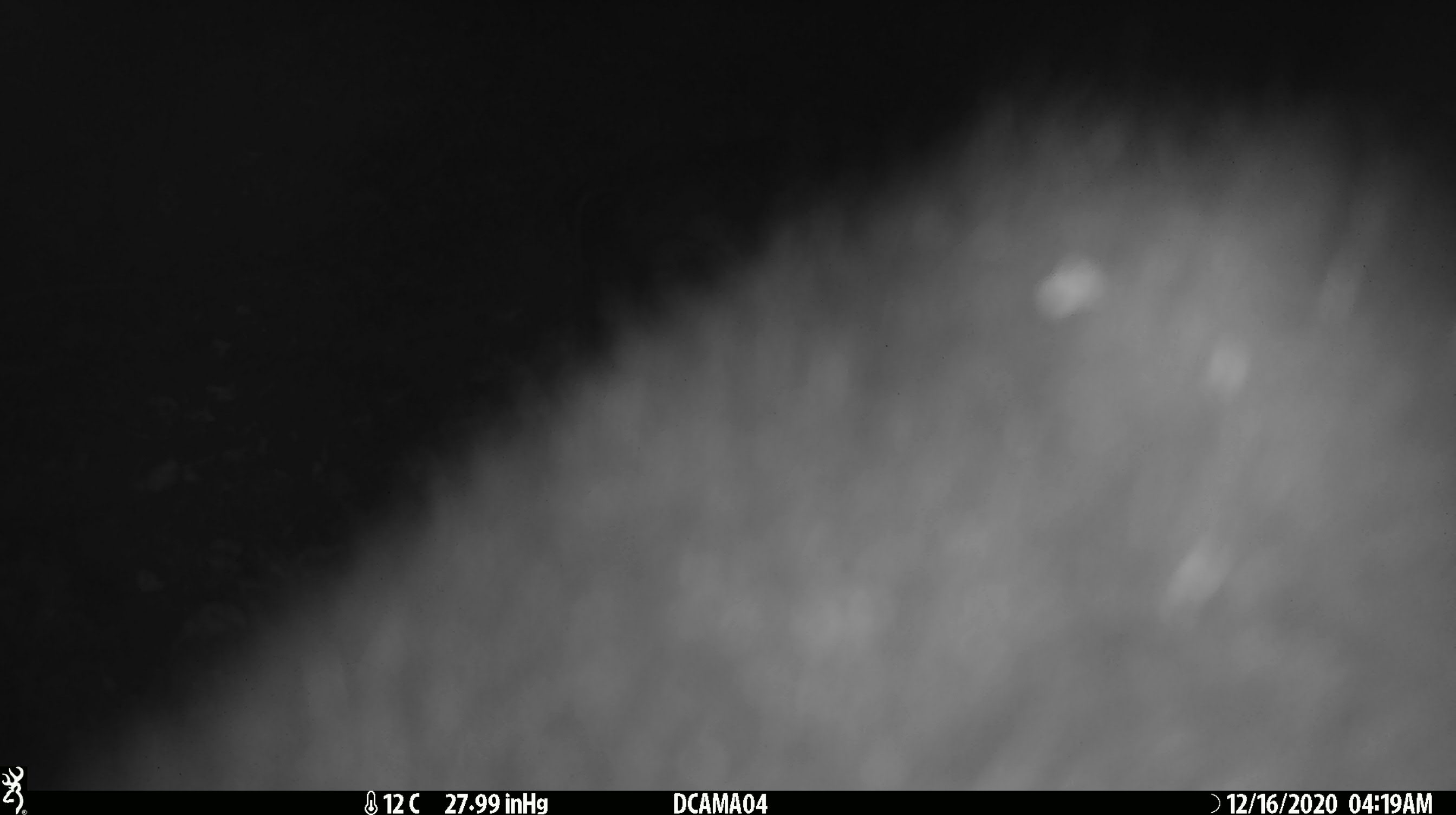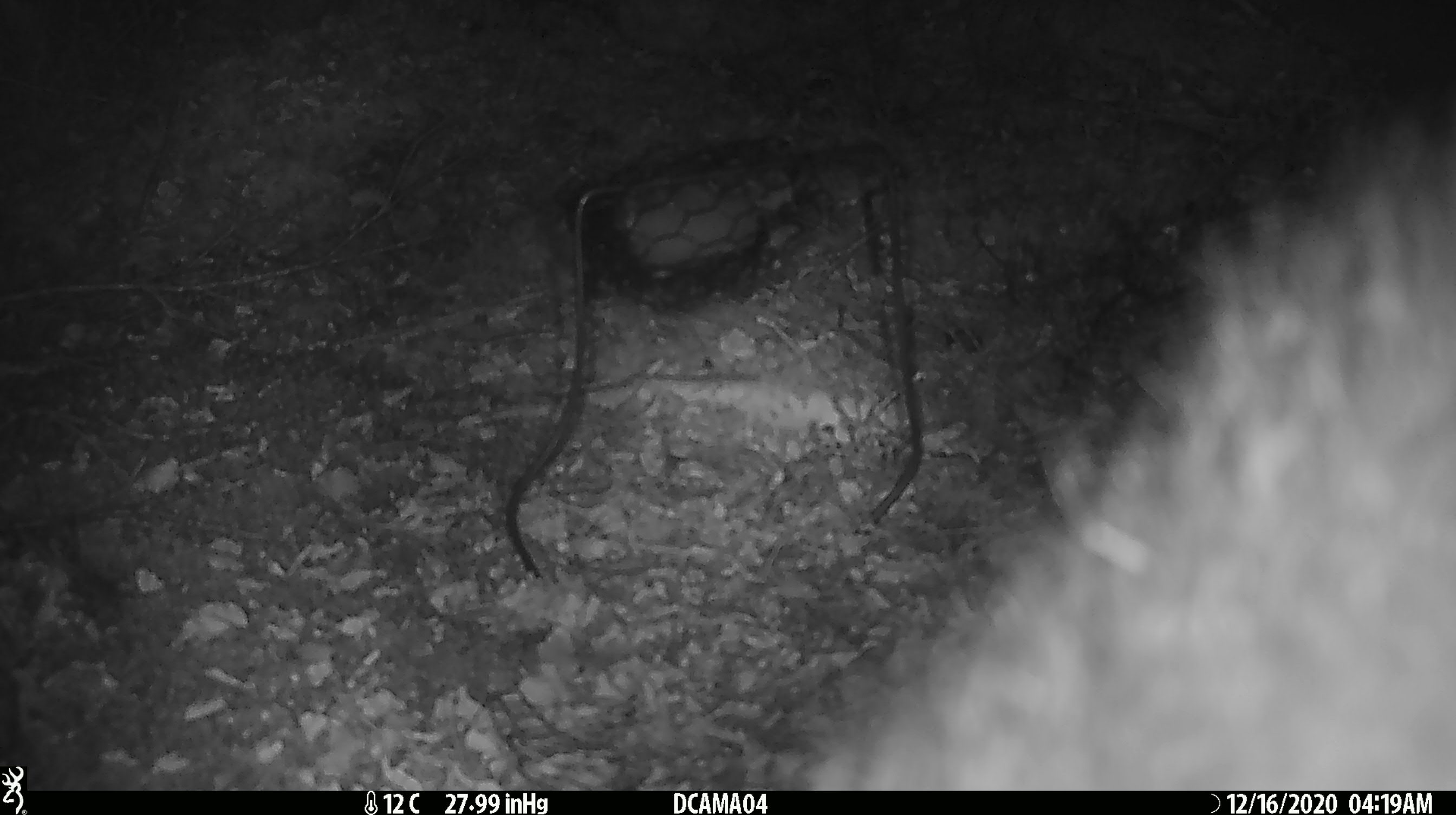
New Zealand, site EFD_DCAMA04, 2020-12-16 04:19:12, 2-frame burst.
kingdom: Animalia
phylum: Chordata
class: Mammalia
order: Diprotodontia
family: Phalangeridae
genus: Trichosurus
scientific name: Trichosurus vulpecula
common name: common brushtail possum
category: possum